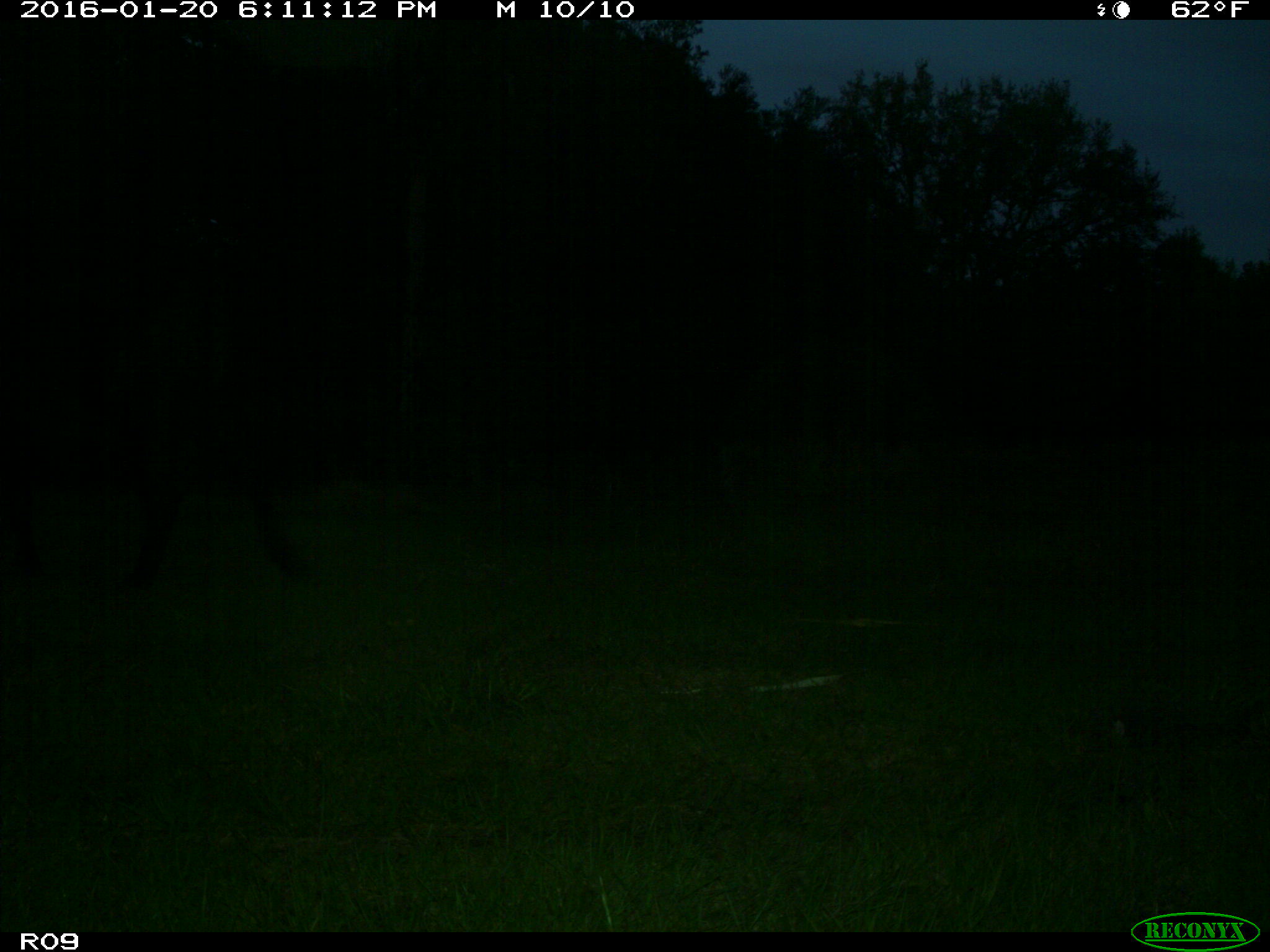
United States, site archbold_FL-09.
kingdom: Animalia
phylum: Chordata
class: Mammalia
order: Artiodactyla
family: Bovidae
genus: Bos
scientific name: Bos taurus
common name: domestic cow